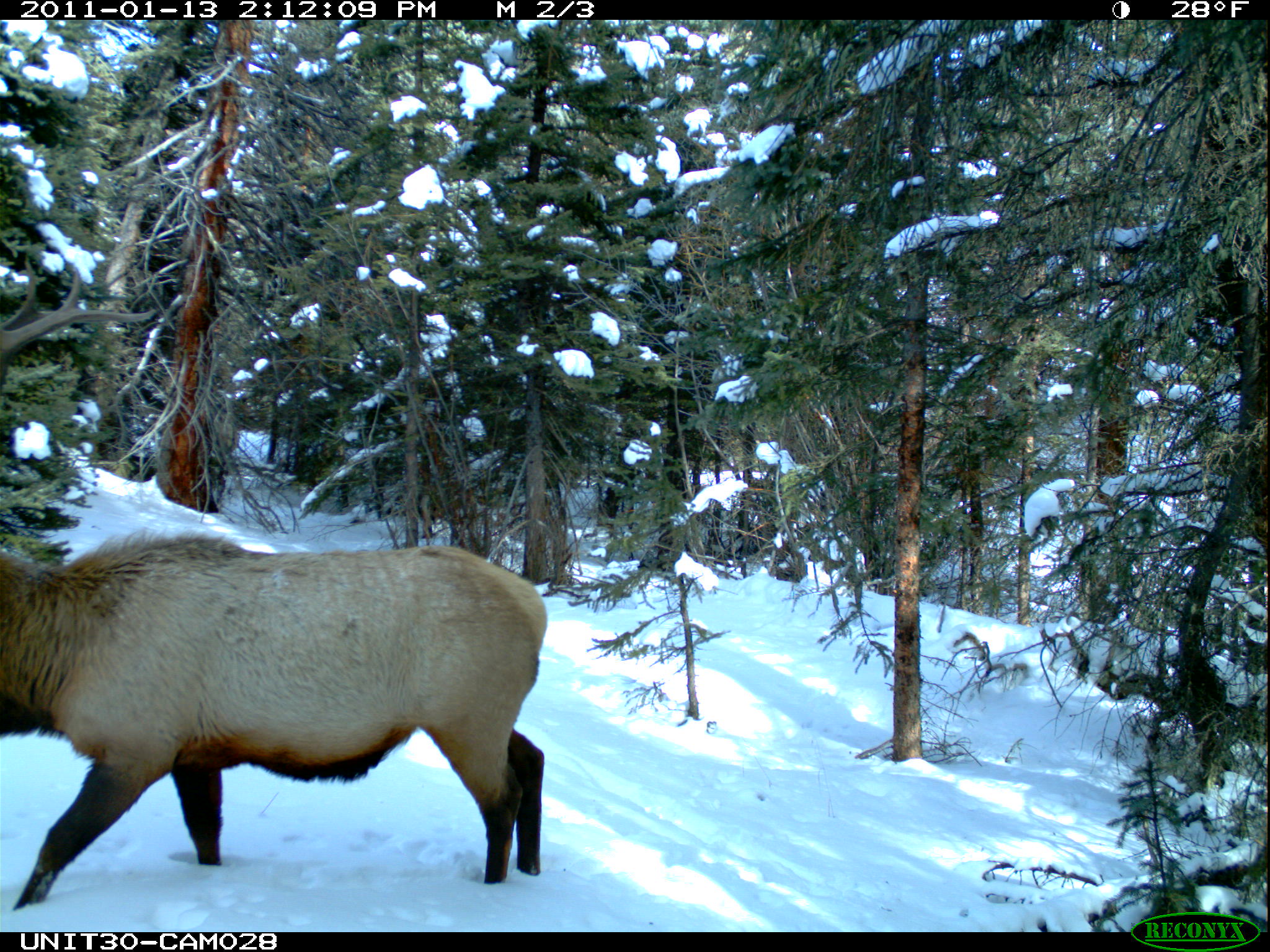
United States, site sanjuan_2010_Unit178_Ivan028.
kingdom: Animalia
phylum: Chordata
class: Mammalia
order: Artiodactyla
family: Cervidae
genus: Cervus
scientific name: Cervus elaphus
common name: red deer